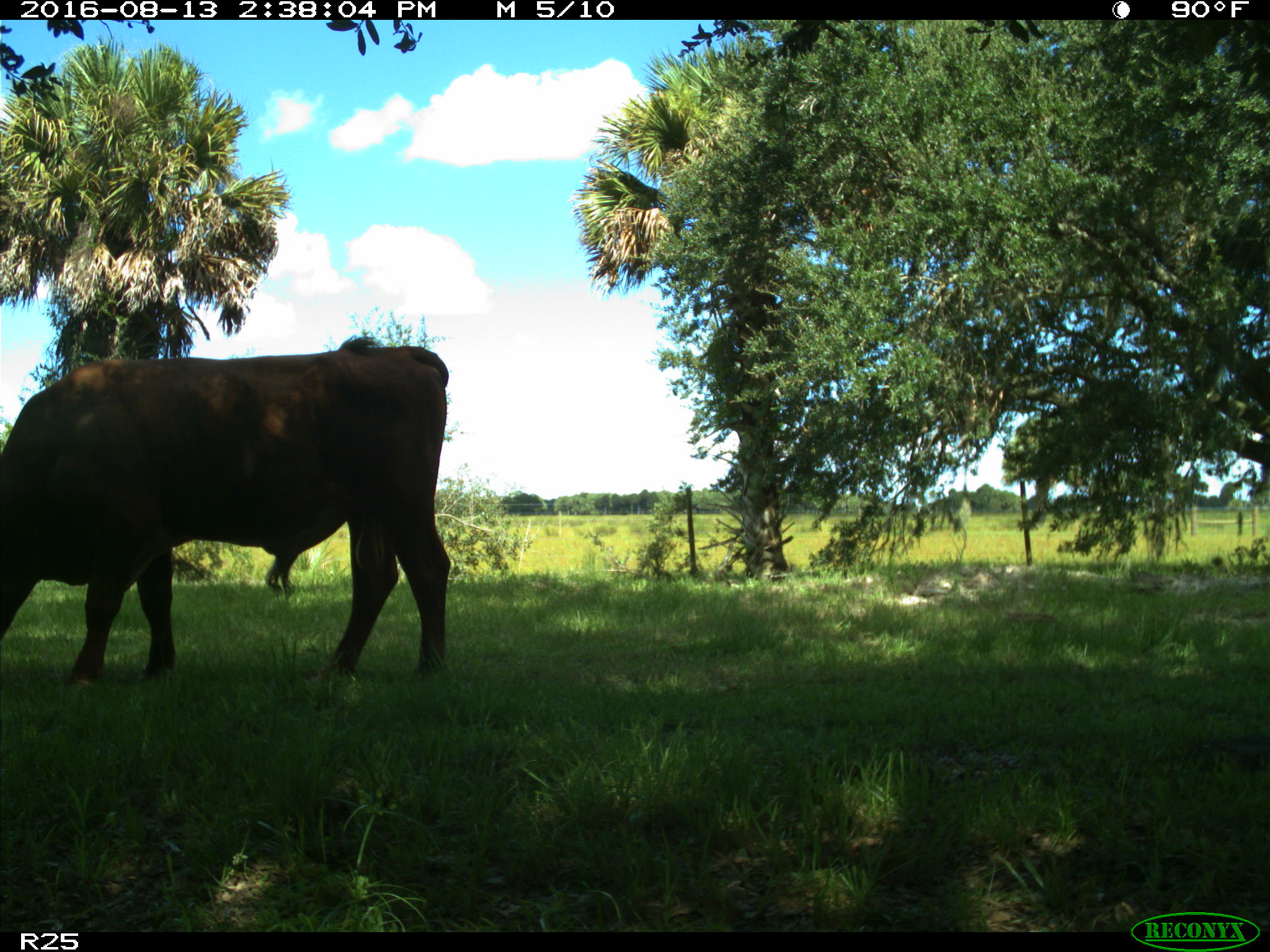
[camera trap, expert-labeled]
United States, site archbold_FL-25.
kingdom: Animalia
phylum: Chordata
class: Mammalia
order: Artiodactyla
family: Bovidae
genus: Bos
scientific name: Bos taurus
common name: domestic cow